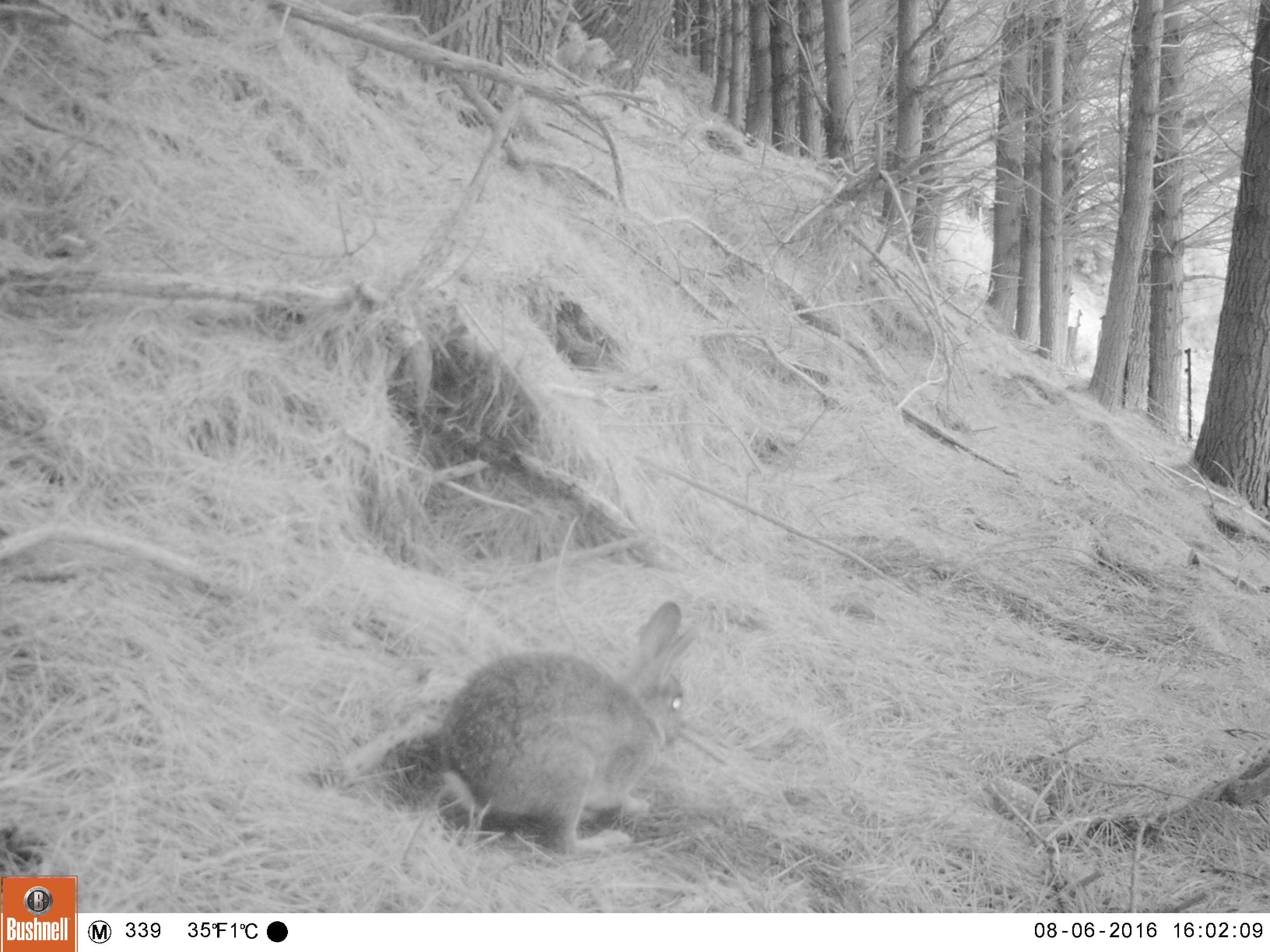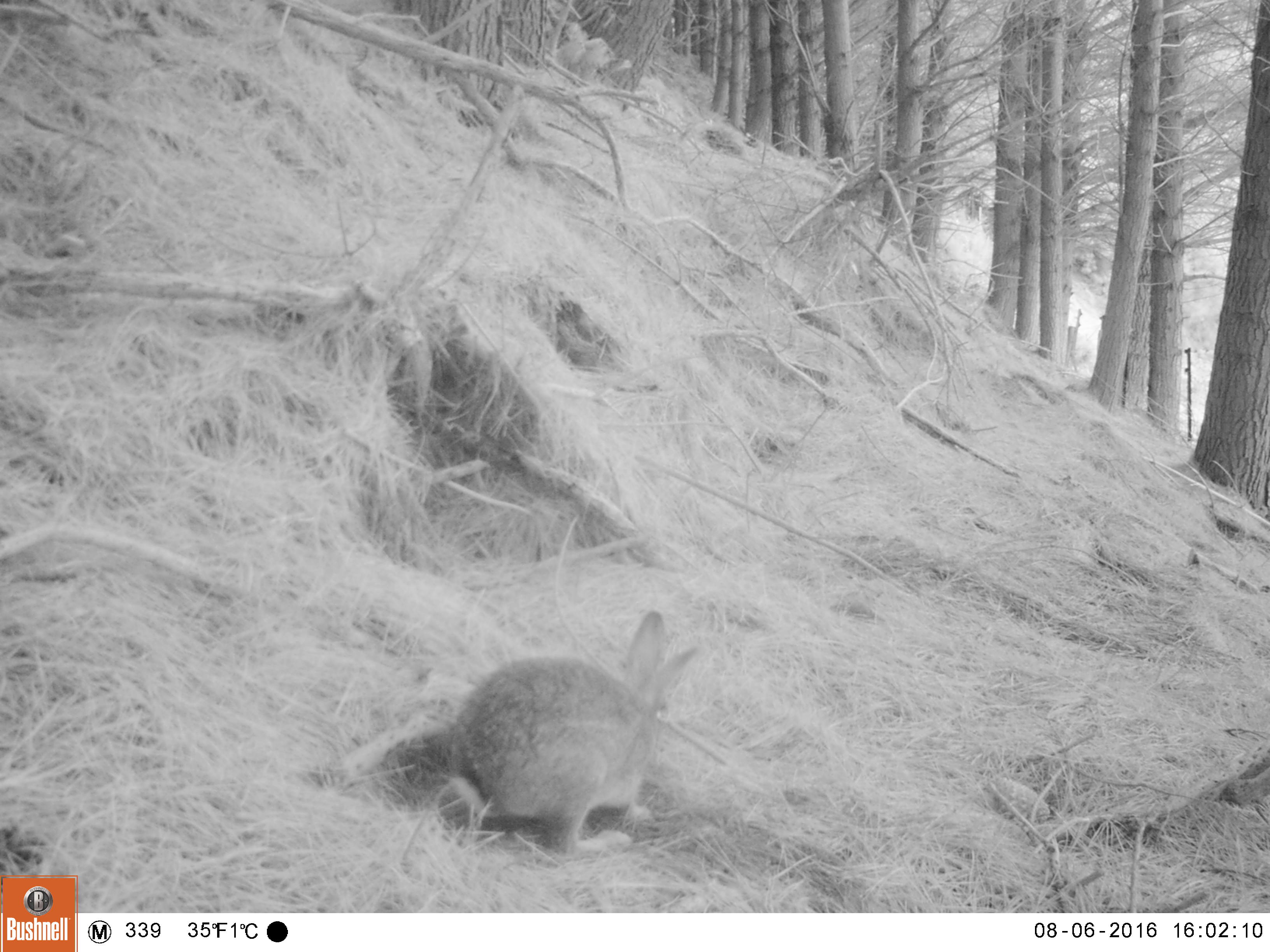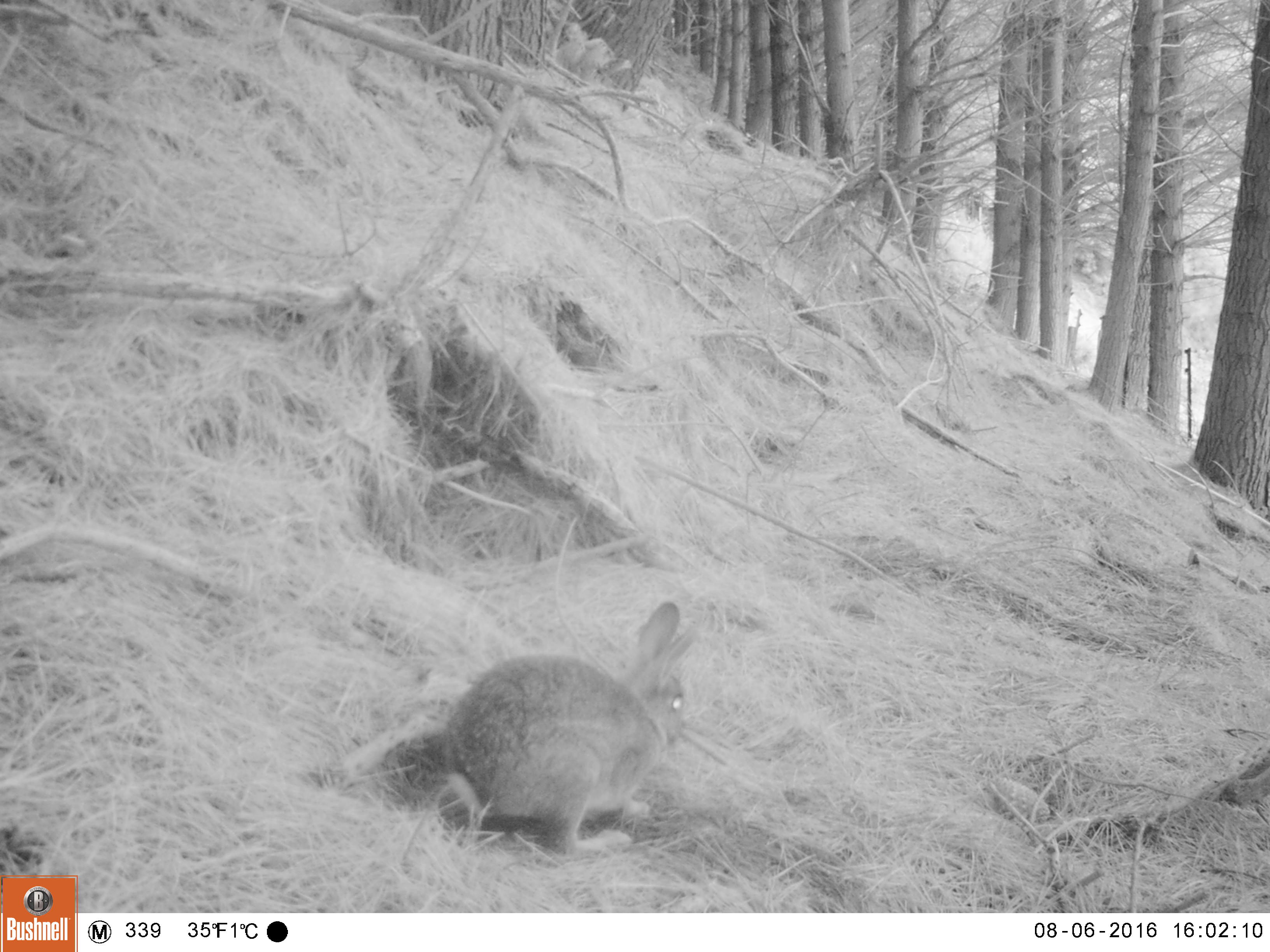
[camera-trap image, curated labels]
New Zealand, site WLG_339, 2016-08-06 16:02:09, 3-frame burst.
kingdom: Animalia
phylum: Chordata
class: Mammalia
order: Lagomorpha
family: Leporidae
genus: Oryctolagus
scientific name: Oryctolagus cuniculus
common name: european rabbit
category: rabbit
Rabbit (european rabbit) (Oryctolagus cuniculus).